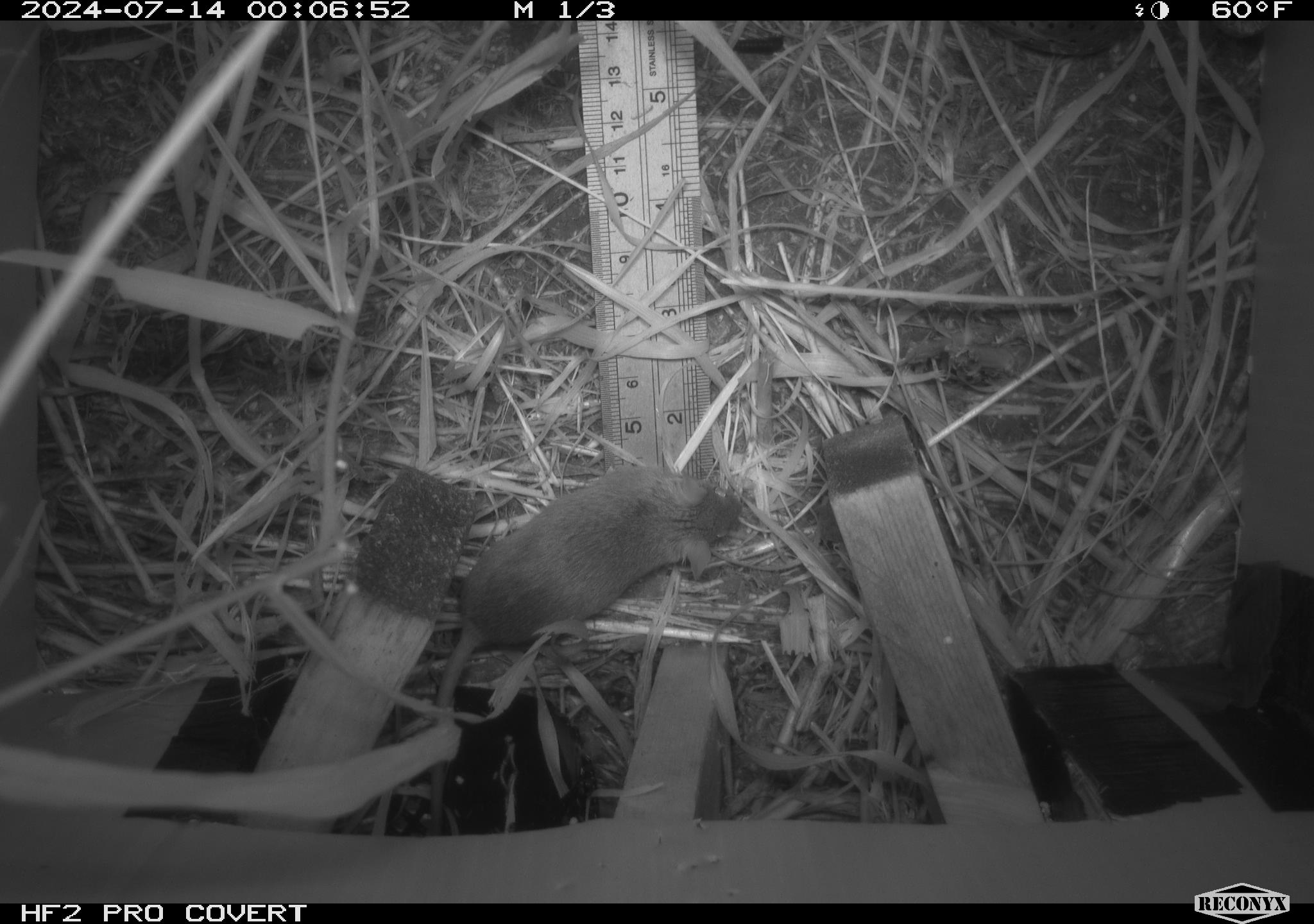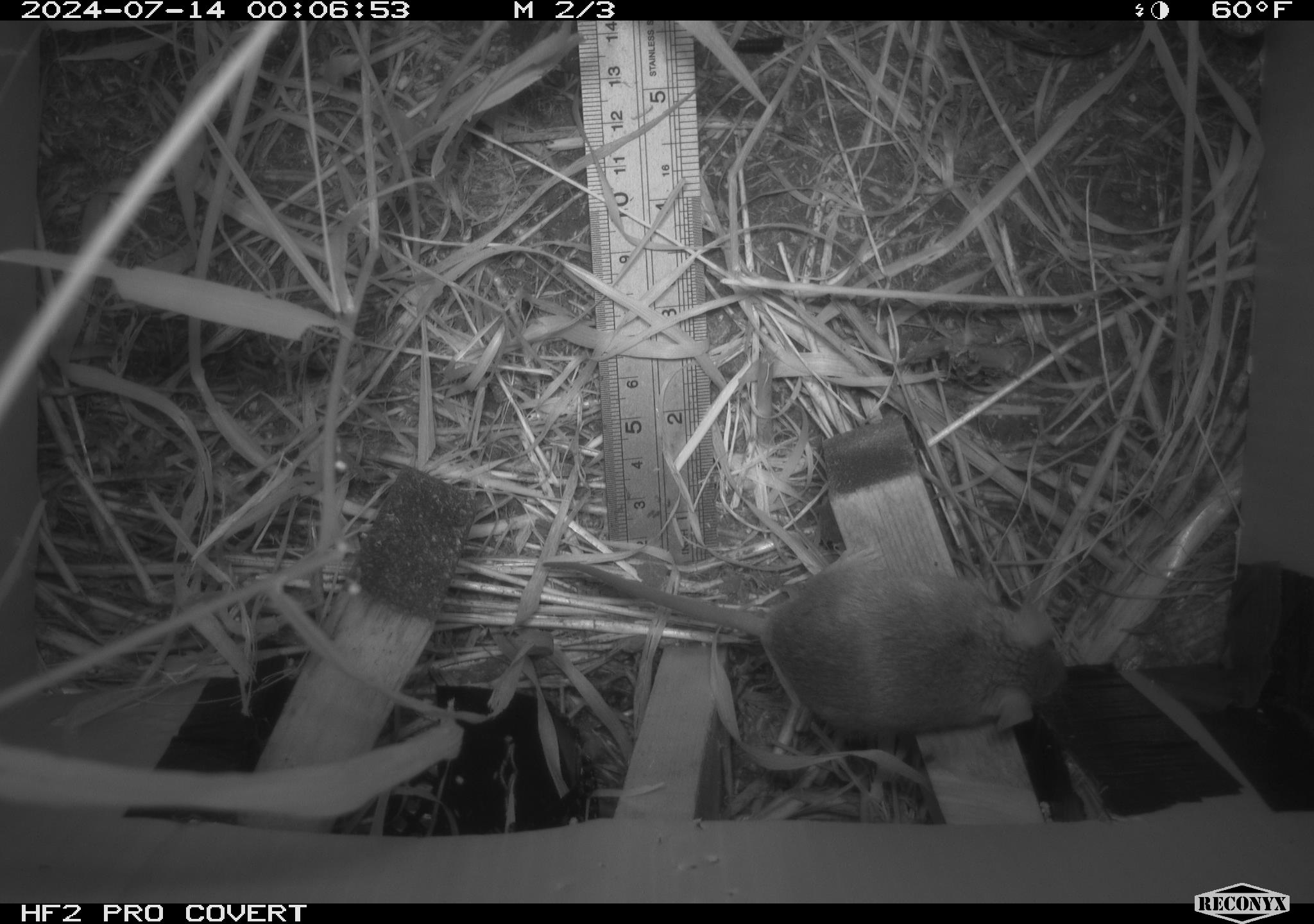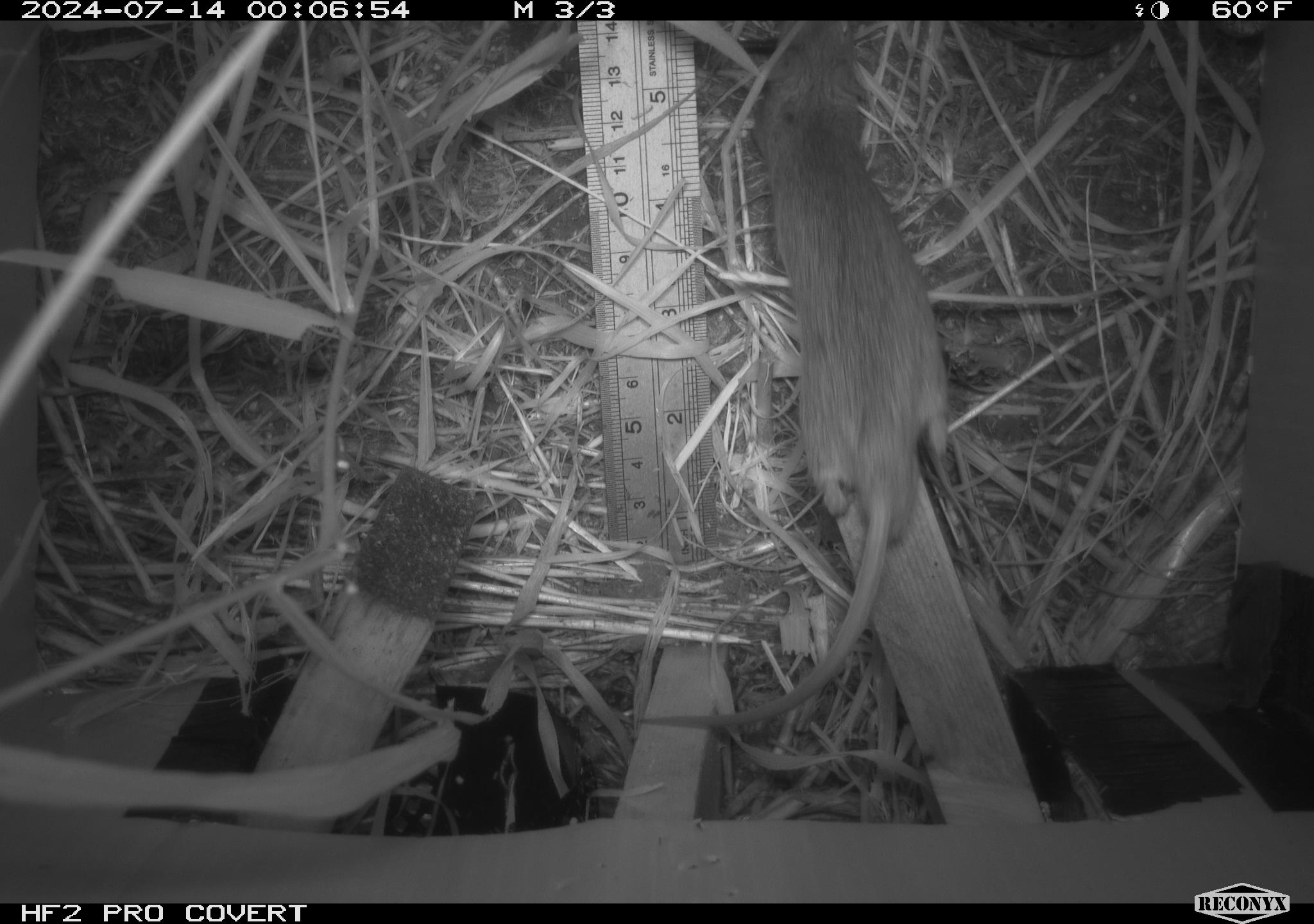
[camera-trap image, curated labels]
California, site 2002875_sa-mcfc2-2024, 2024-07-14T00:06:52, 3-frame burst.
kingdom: Animalia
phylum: Chordata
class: Mammalia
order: Rodentia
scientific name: Rodentia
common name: rodent